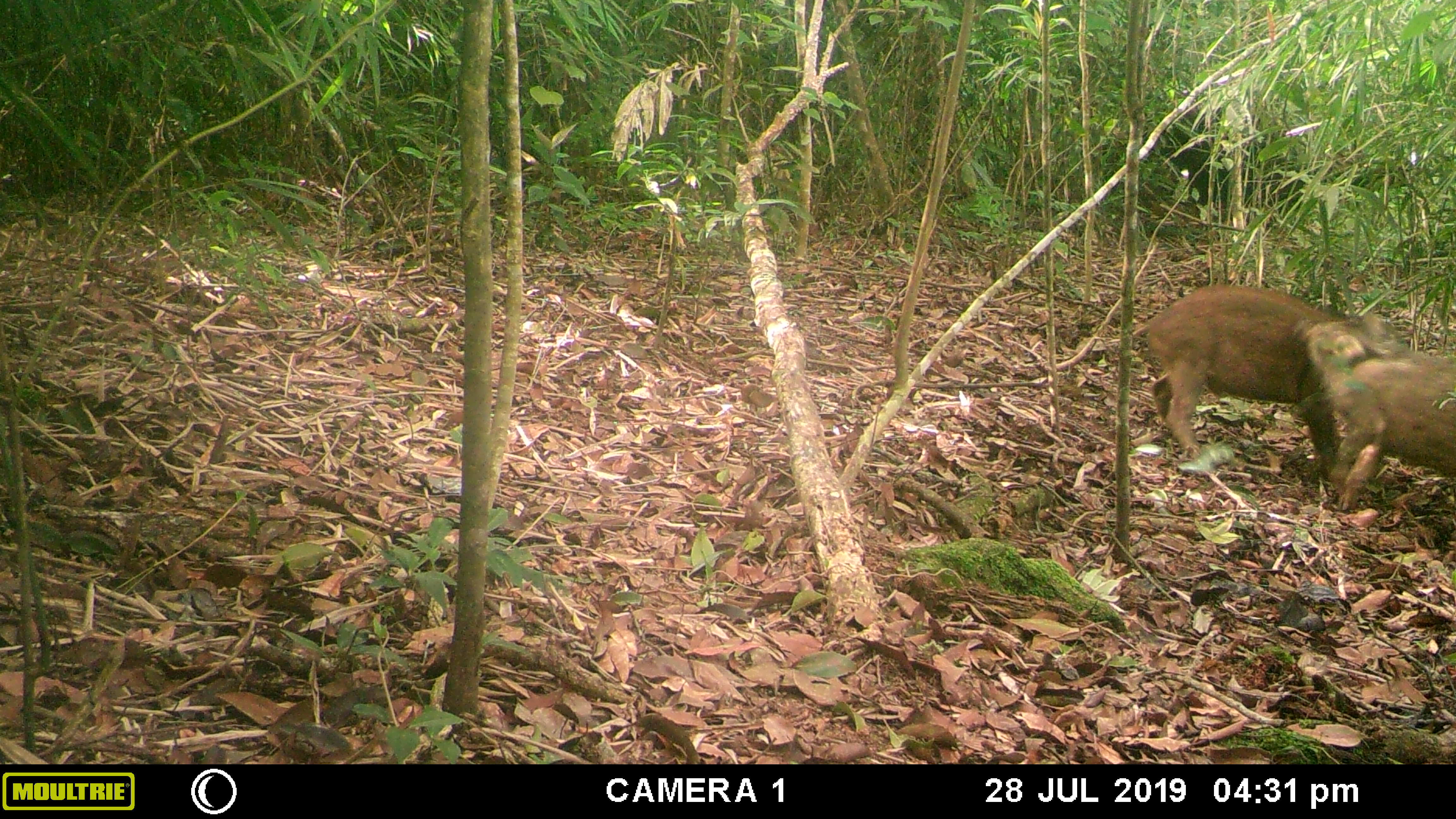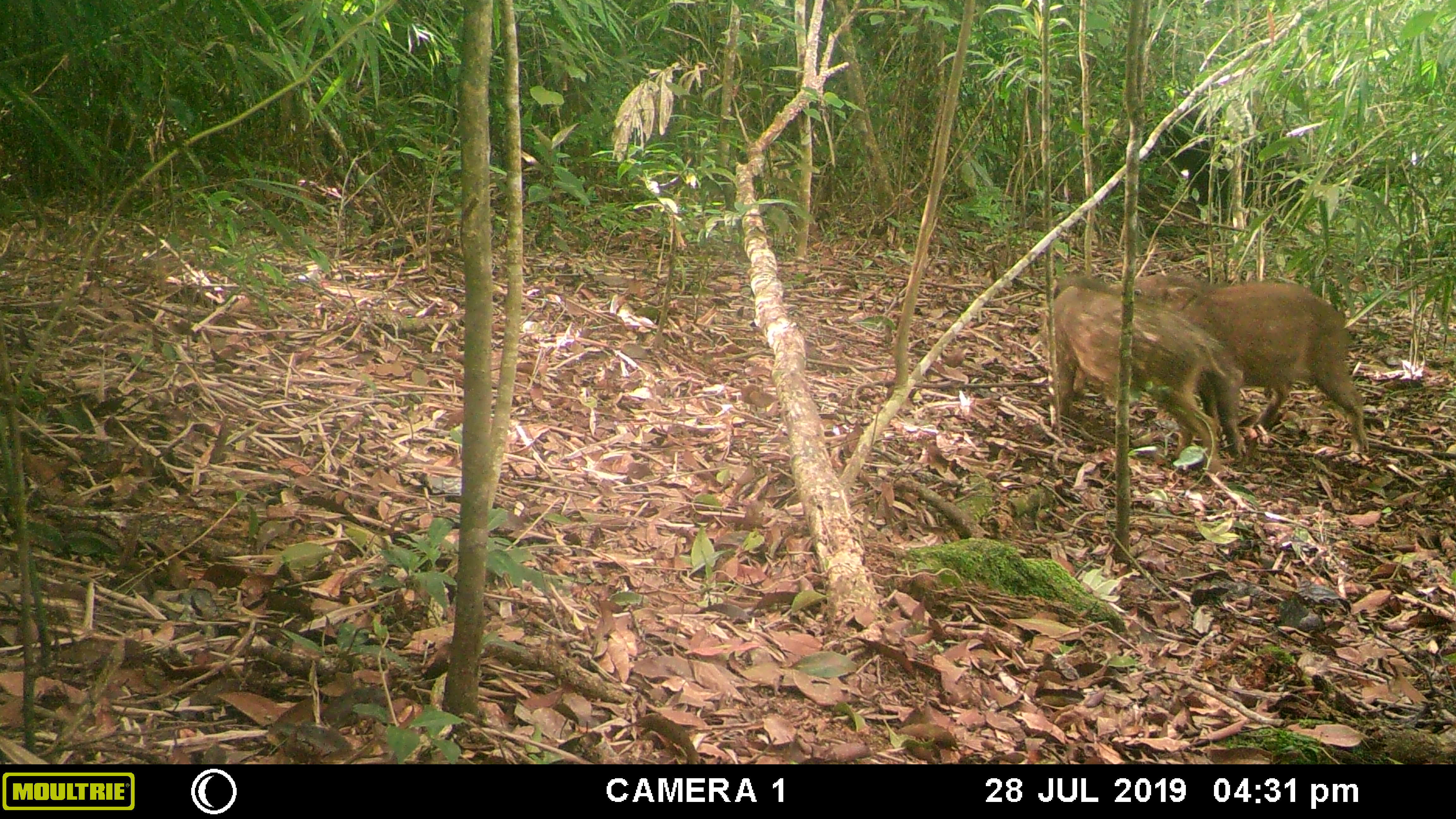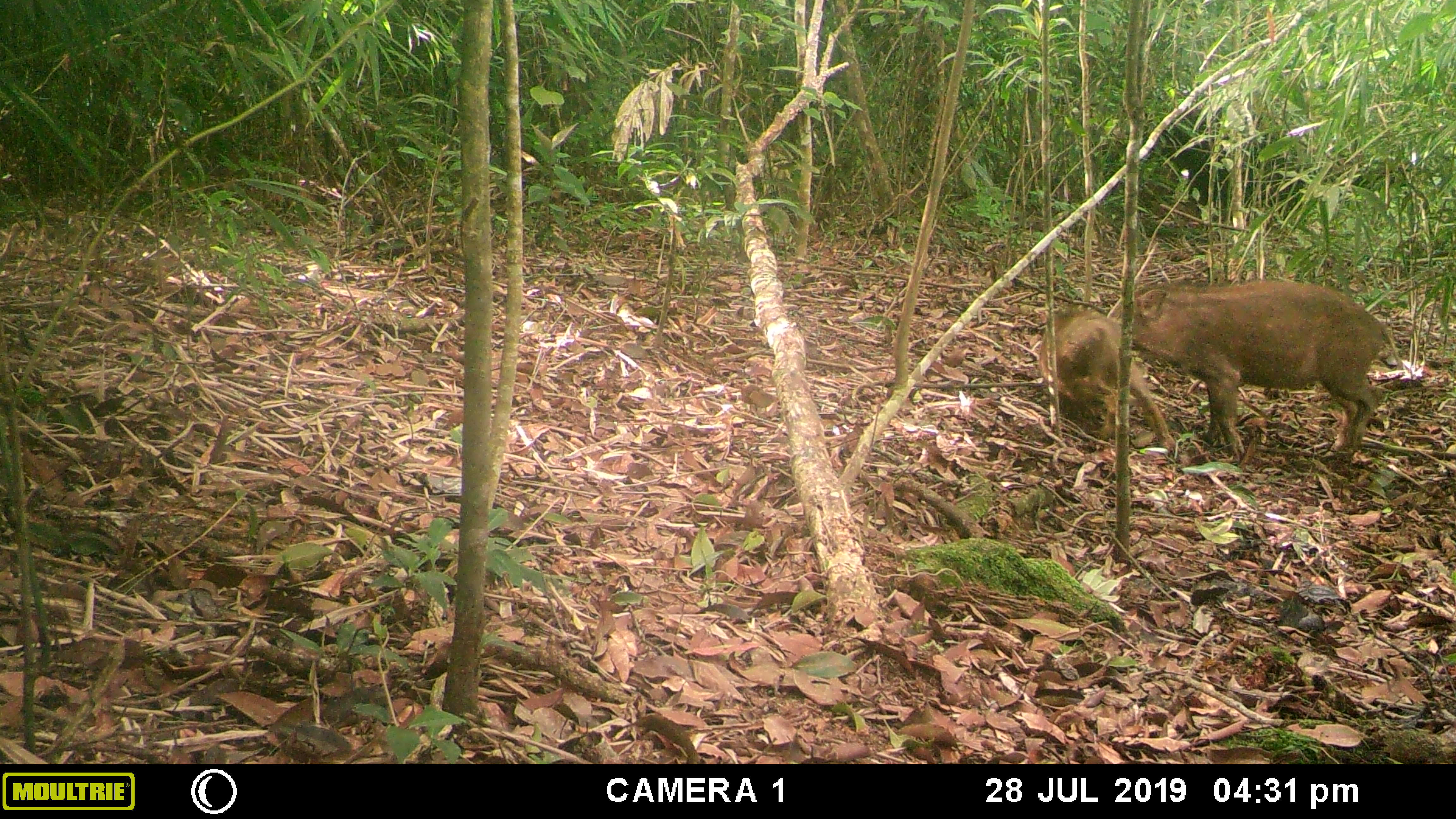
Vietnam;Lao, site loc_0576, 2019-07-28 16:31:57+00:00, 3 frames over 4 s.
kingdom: Animalia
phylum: Chordata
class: Mammalia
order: Artiodactyla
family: Suidae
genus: Sus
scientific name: Sus scrofa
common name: eurasian wild pig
Eurasian wild pig (Sus scrofa). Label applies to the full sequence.